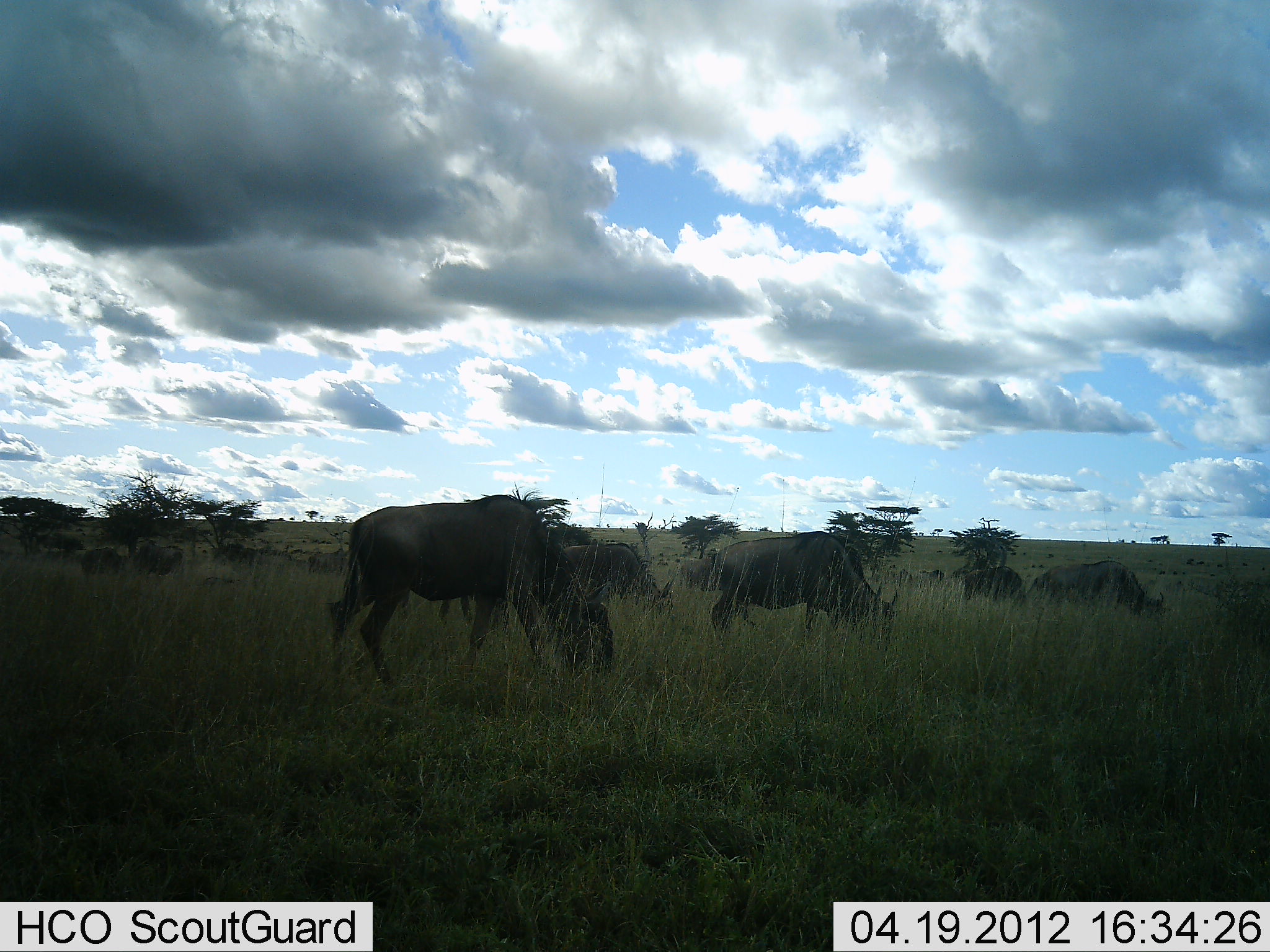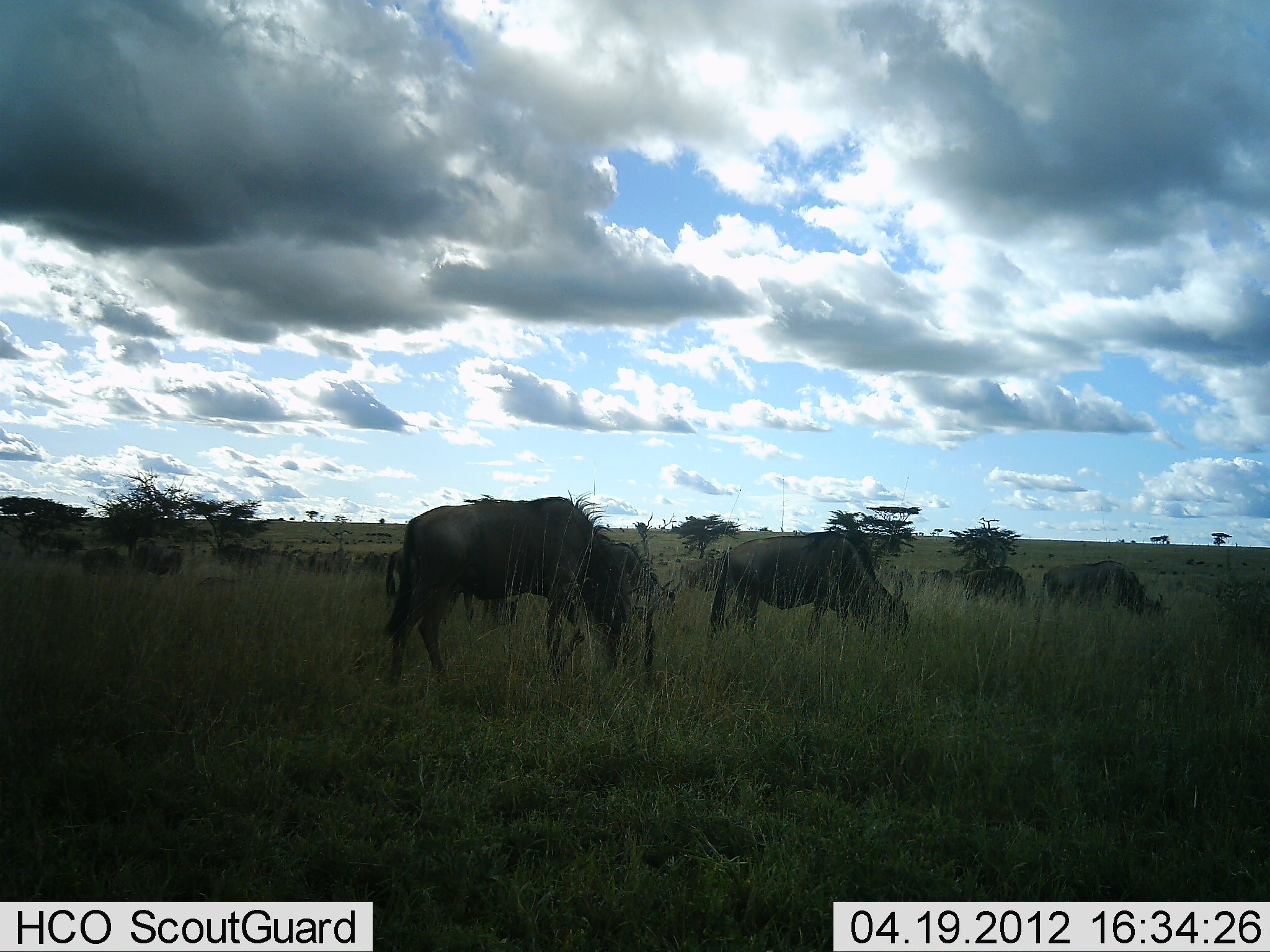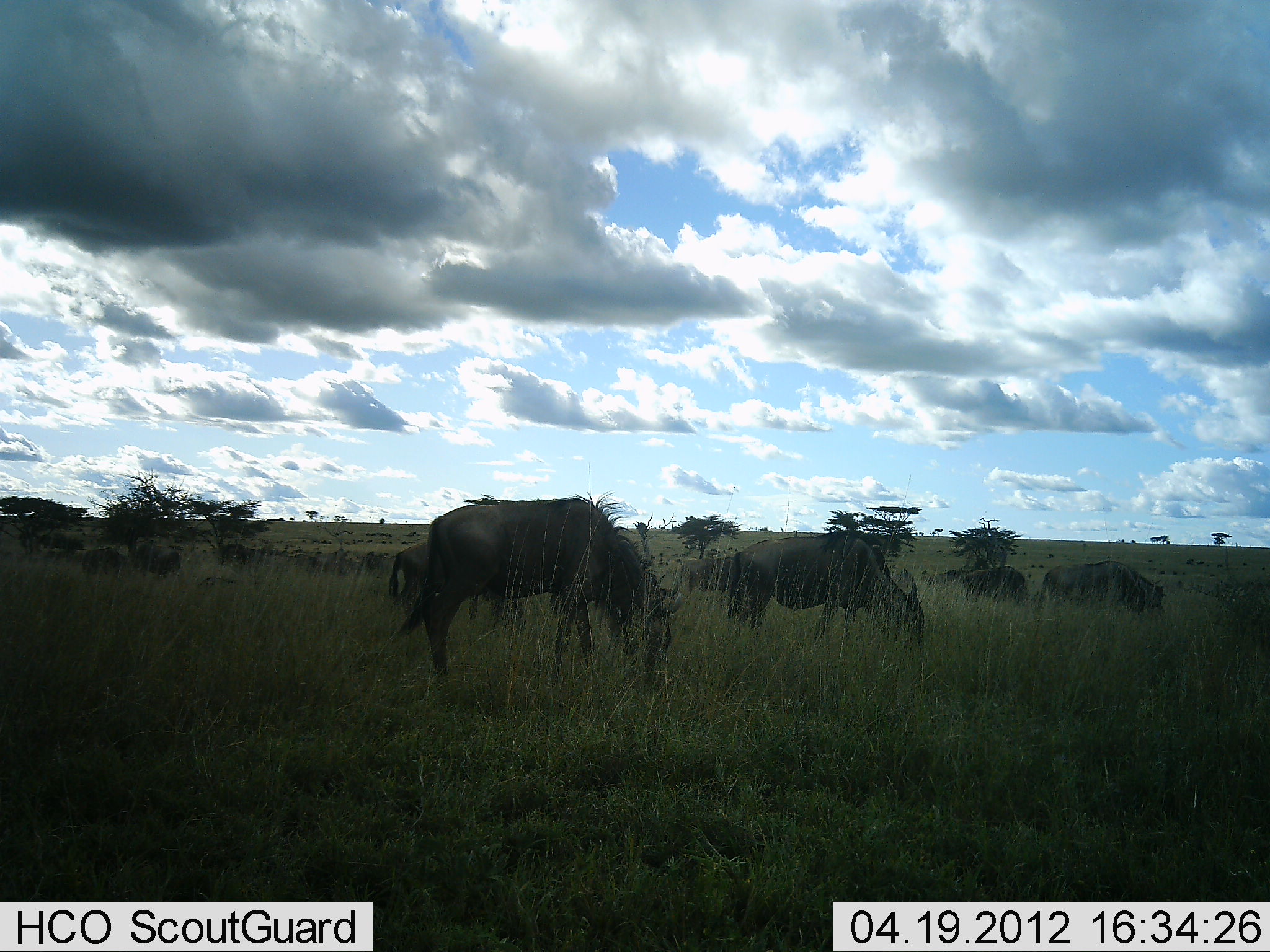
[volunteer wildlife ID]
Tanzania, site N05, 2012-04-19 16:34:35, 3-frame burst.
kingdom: Animalia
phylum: Chordata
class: Mammalia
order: Artiodactyla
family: Bovidae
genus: Connochaetes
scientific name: Connochaetes taurinus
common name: blue wildebeest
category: wildebeest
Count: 11-50.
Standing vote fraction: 29%.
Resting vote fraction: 7%.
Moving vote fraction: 29%.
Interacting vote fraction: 0%.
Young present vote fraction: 0%.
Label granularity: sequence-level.